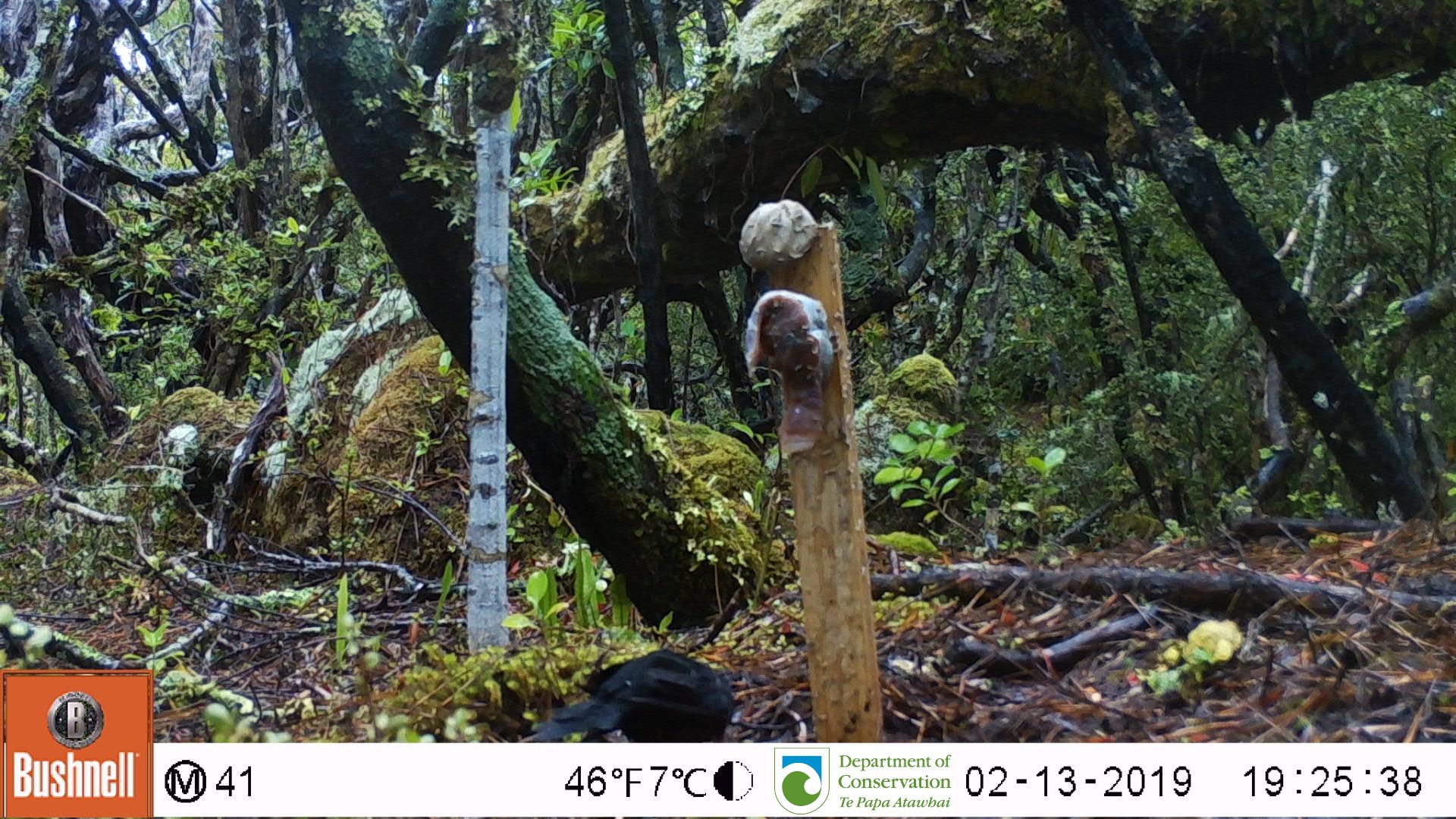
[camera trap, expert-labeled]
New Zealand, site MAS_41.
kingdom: Animalia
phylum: Chordata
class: Aves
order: Passeriformes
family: Turdidae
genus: Turdus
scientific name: Turdus merula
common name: eurasian blackbird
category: blackbird